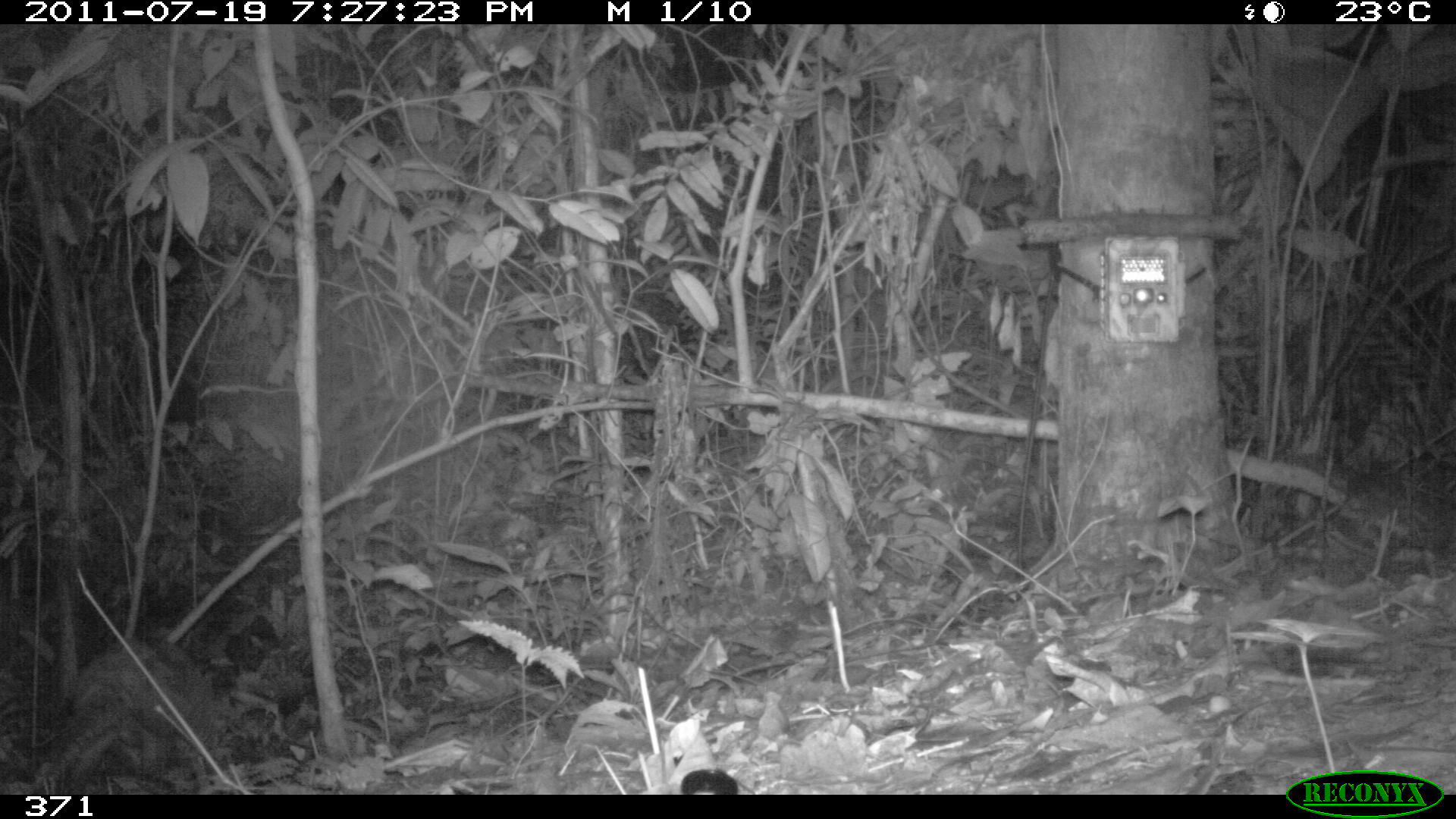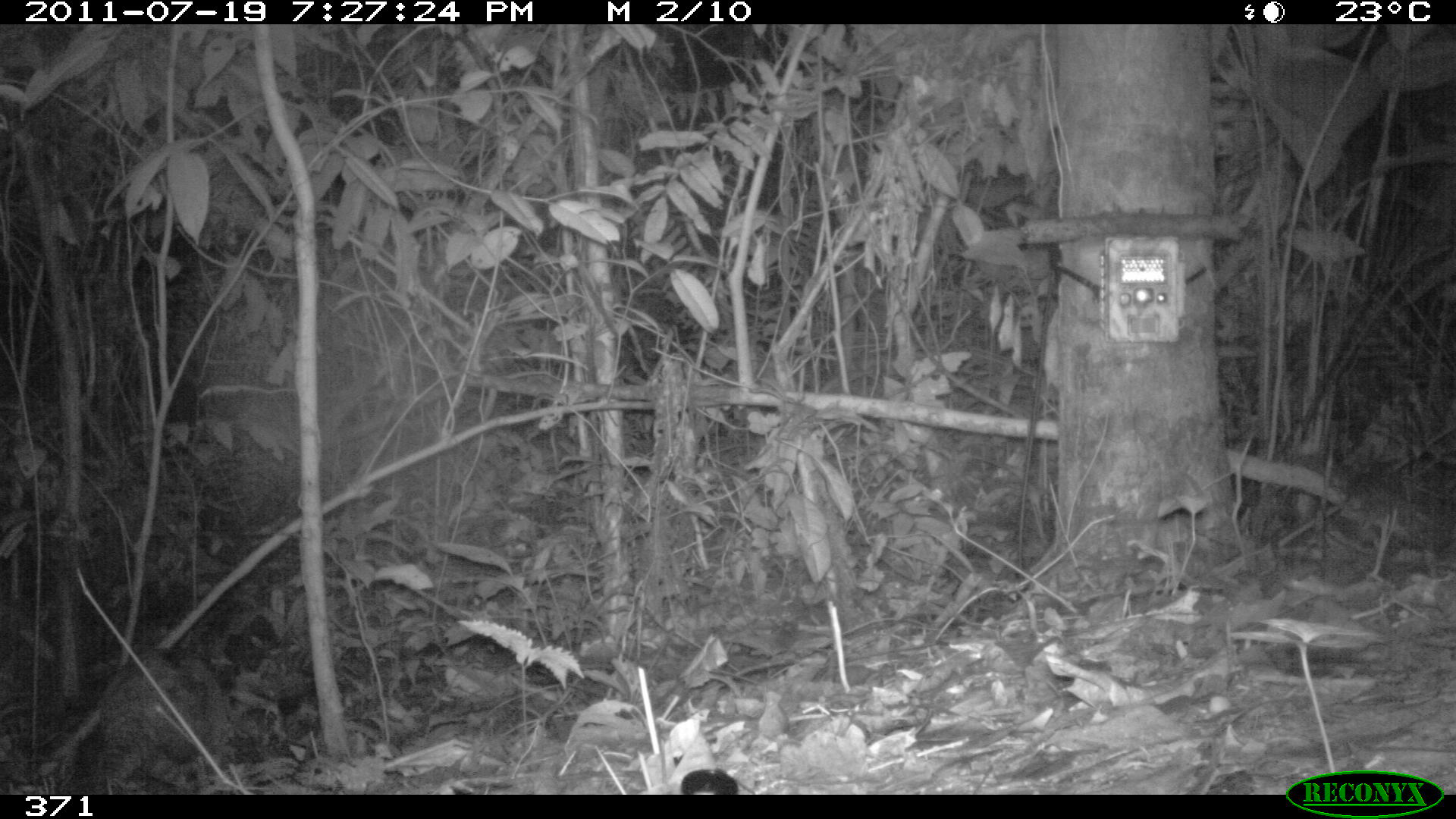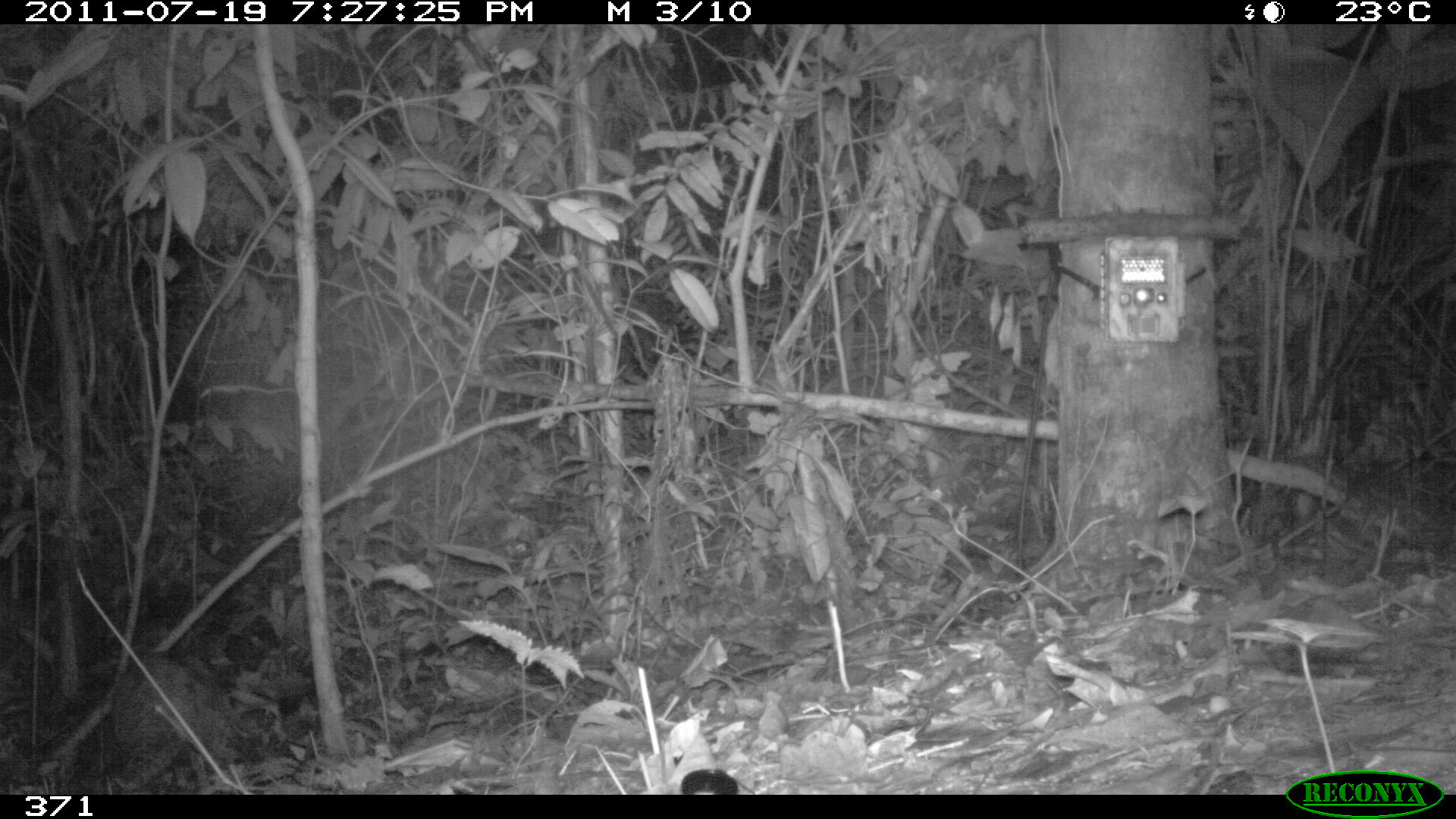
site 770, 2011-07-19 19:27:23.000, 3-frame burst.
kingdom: Animalia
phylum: Chordata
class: Mammalia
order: Cingulata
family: Dasypodidae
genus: Dasypus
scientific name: Dasypus novemcinctus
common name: nine-banded armadillo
Dasypus novemcinctus (nine-banded armadillo).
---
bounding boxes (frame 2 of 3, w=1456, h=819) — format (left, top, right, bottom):
dasypus novemcinctus: (94, 645, 224, 795)